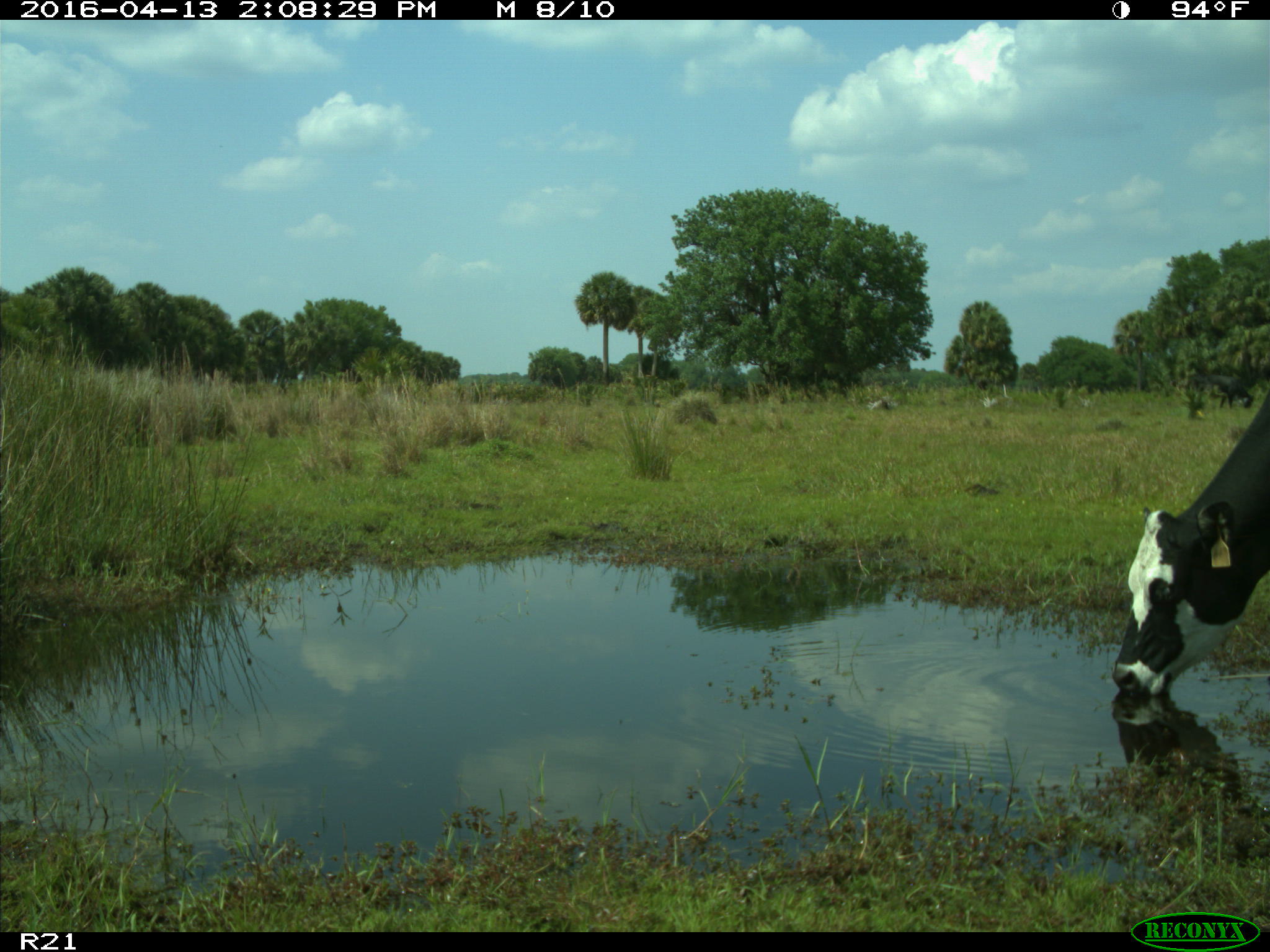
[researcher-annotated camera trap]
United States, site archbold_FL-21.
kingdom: Animalia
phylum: Chordata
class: Mammalia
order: Artiodactyla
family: Bovidae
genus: Bos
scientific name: Bos taurus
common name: domestic cow